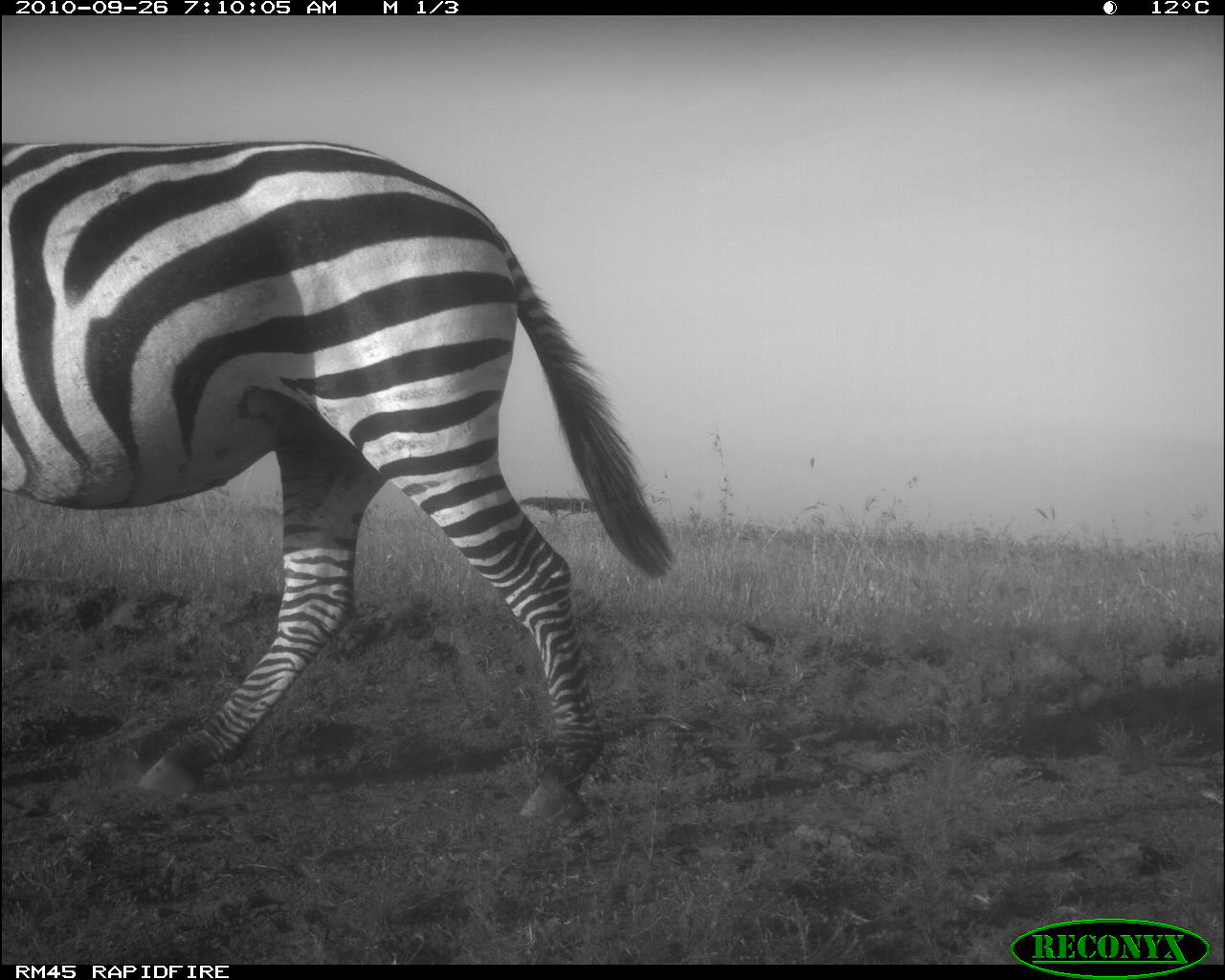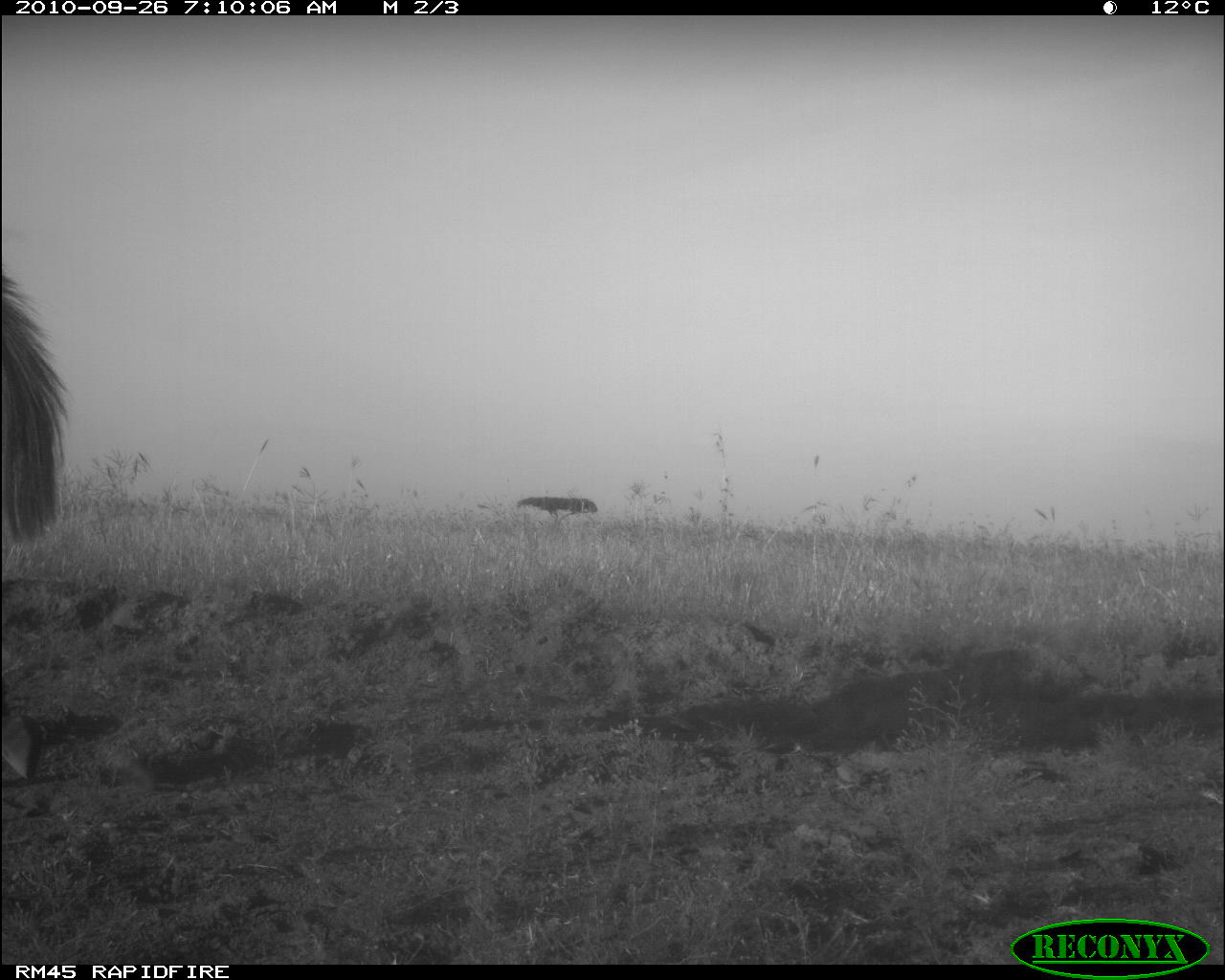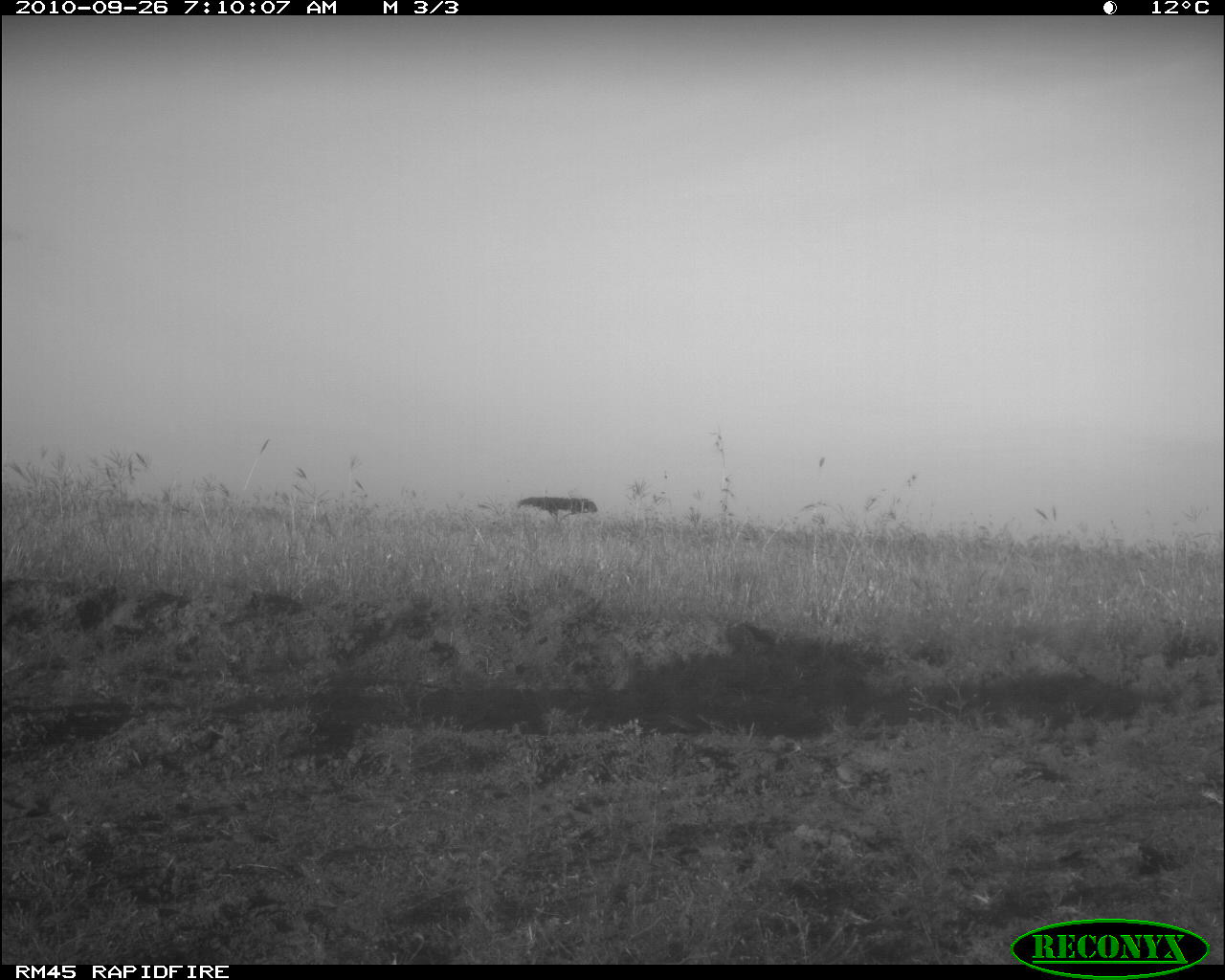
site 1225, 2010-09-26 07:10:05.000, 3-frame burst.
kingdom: Animalia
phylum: Chordata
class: Mammalia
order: Perissodactyla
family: Equidae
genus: Equus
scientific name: Equus quagga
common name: plains zebra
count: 1